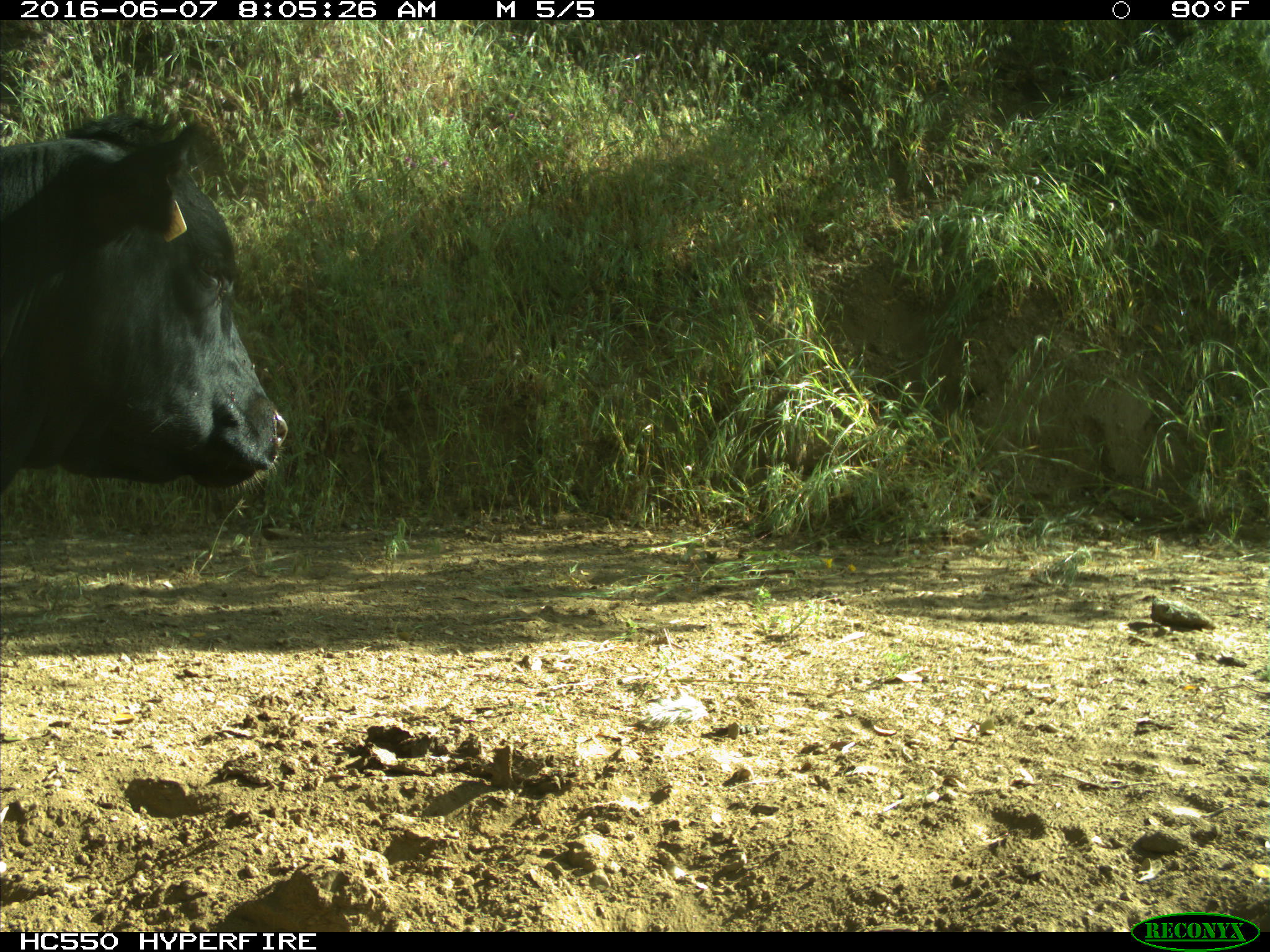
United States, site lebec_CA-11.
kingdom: Animalia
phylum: Chordata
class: Mammalia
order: Artiodactyla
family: Bovidae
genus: Bos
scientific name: Bos taurus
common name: domestic cow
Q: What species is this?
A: Bos taurus (domestic cow).